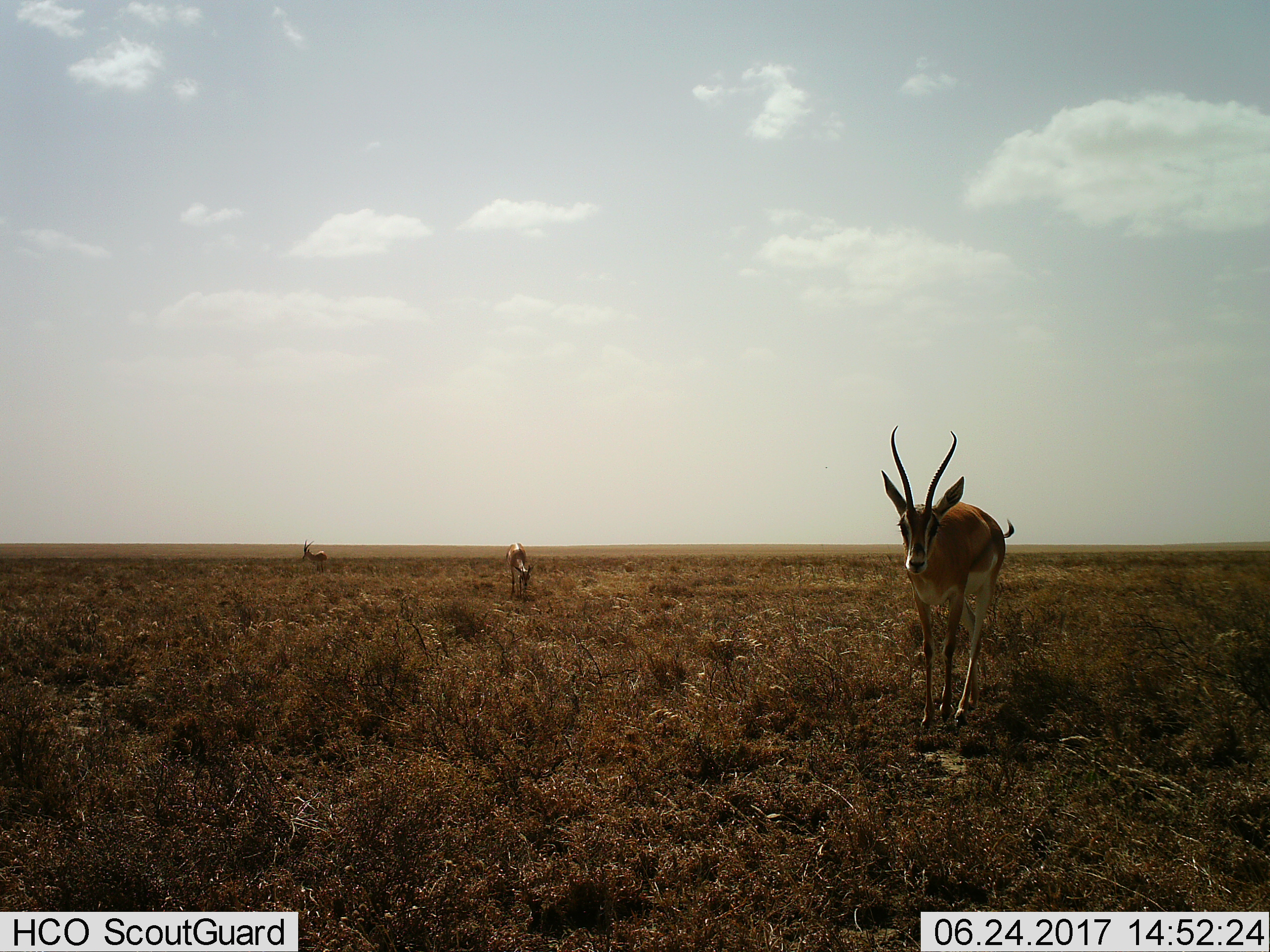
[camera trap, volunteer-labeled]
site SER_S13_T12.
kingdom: Animalia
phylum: Chordata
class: Mammalia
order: Artiodactyla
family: Bovidae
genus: Eudorcas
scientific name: Eudorcas thomsonii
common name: thomson's gazelle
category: gazellethomsons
Gazellethomsons (thomson's gazelle) (Eudorcas thomsonii), count 3. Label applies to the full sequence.